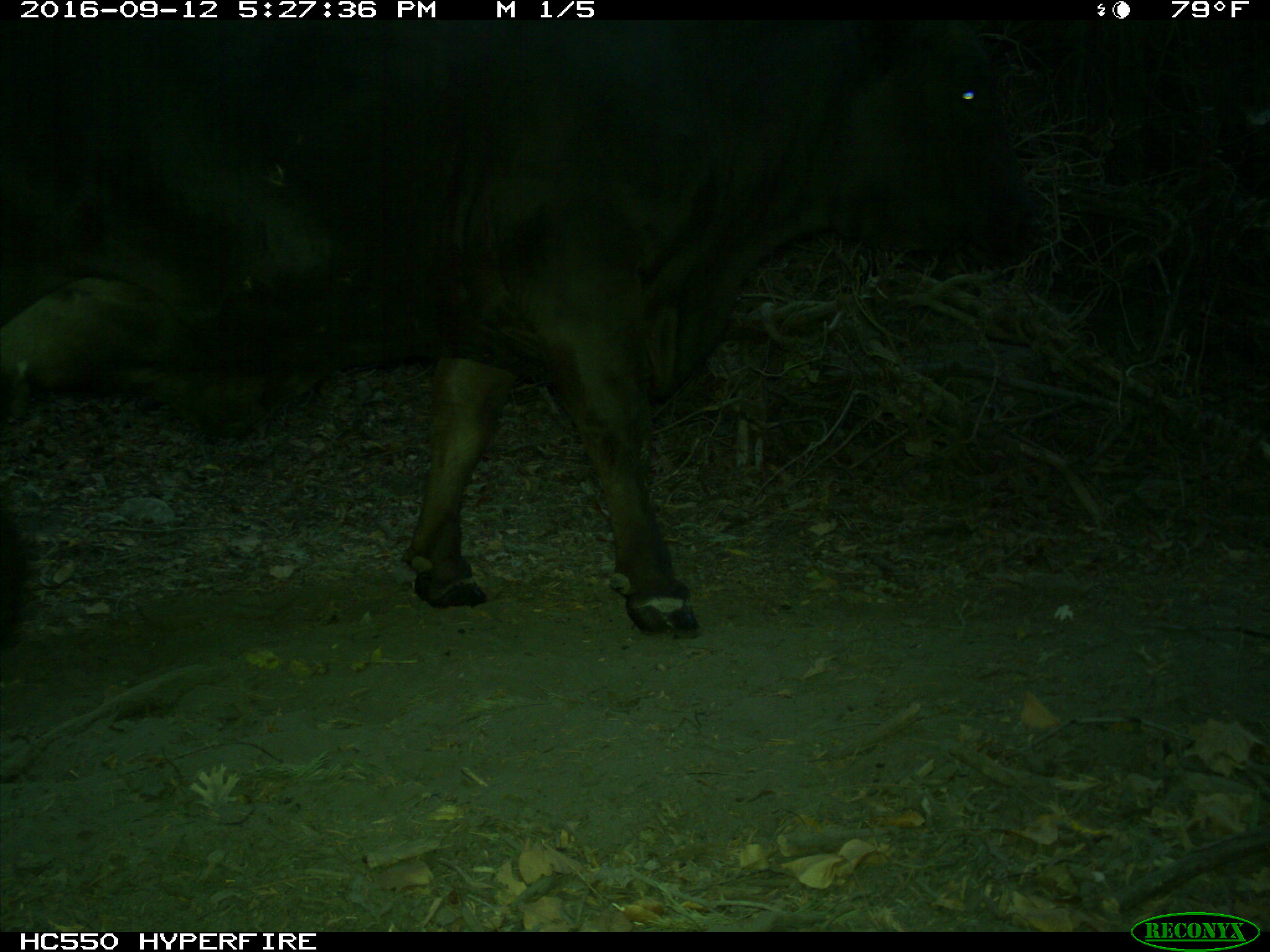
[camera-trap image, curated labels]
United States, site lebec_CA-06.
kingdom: Animalia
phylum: Chordata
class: Mammalia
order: Artiodactyla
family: Bovidae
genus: Bos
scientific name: Bos taurus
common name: domestic cow